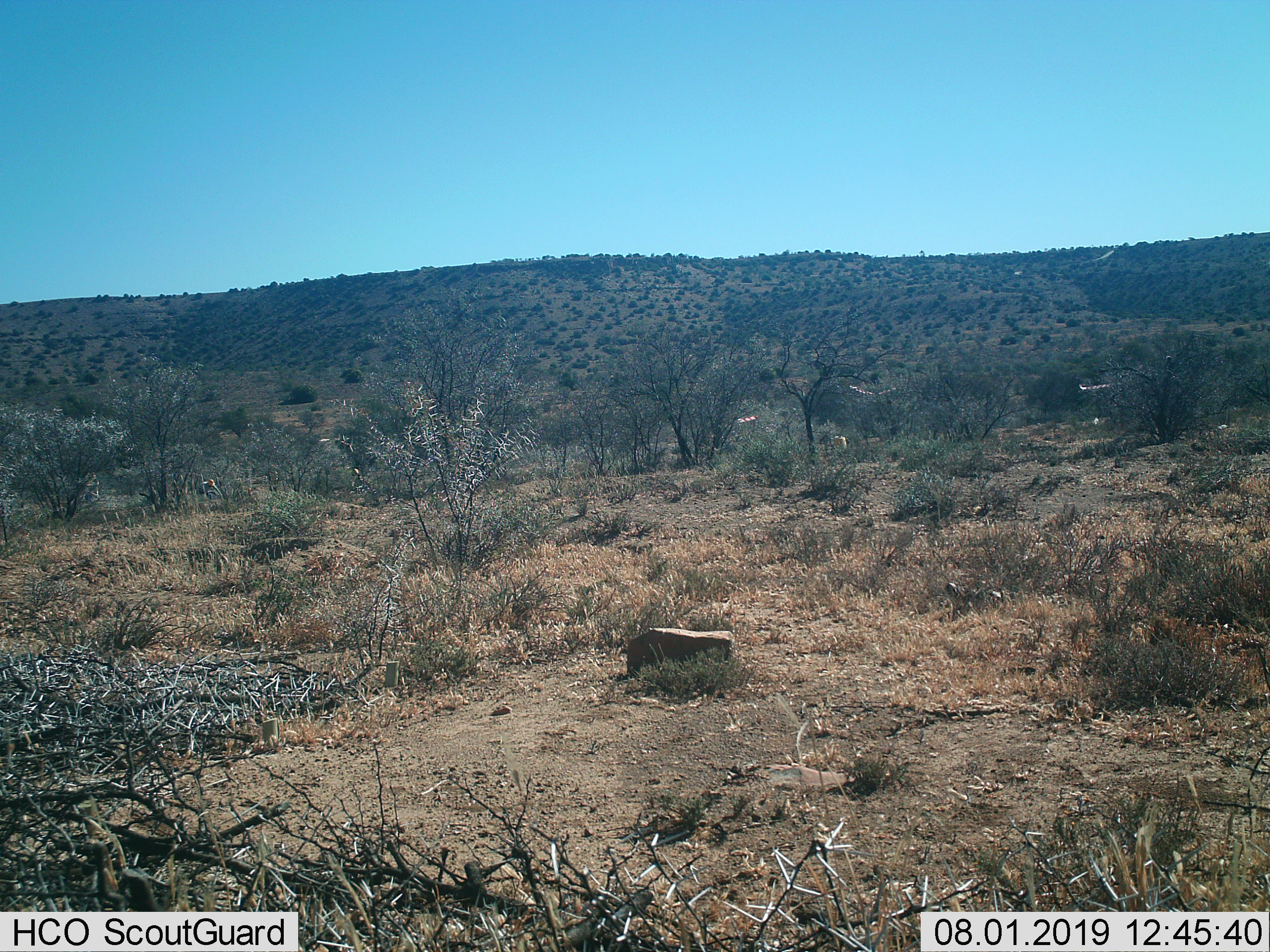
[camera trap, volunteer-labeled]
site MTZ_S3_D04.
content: unidentified animal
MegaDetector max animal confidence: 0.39